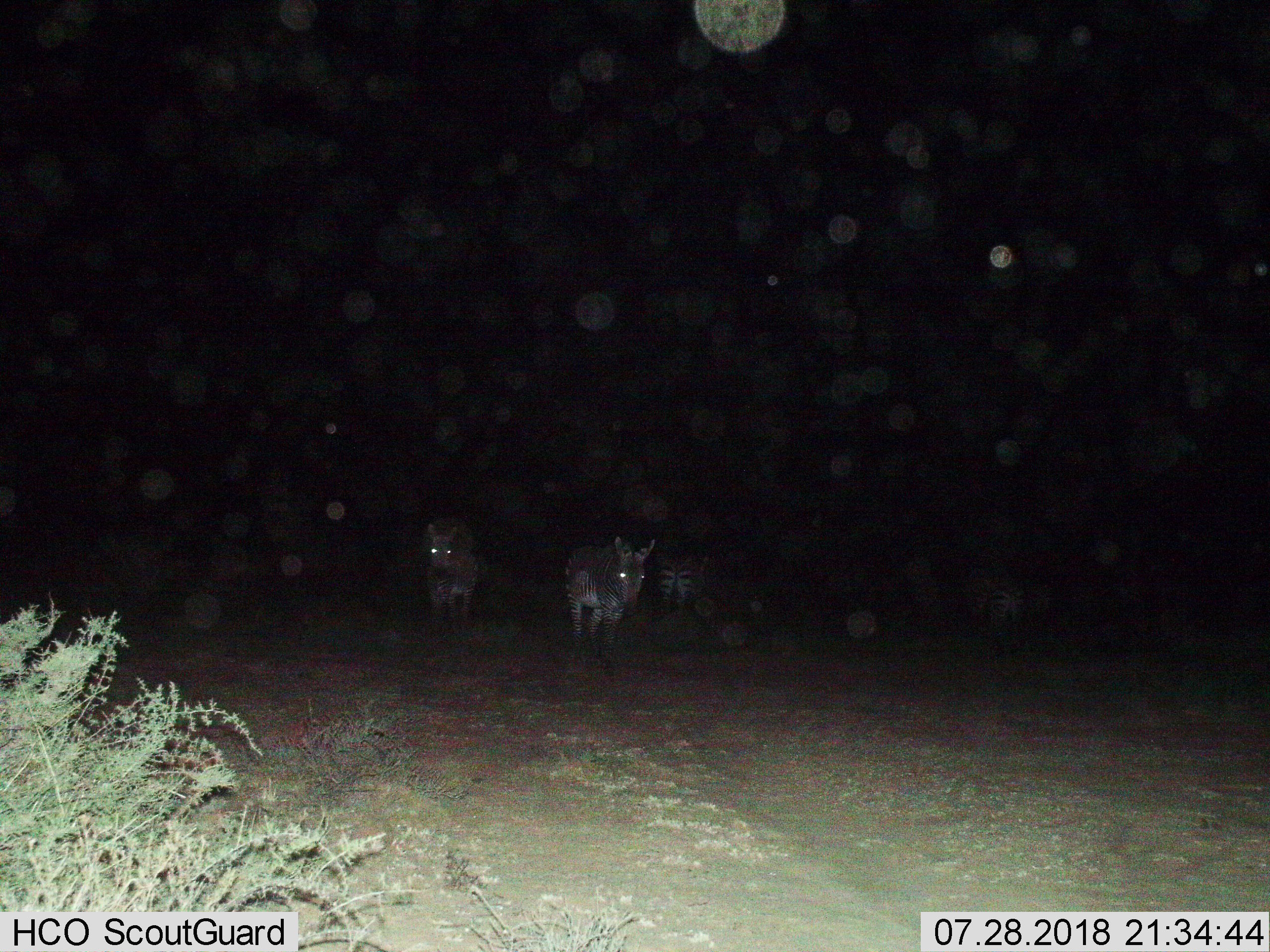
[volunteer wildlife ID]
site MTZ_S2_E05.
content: unidentified animal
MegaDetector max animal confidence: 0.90